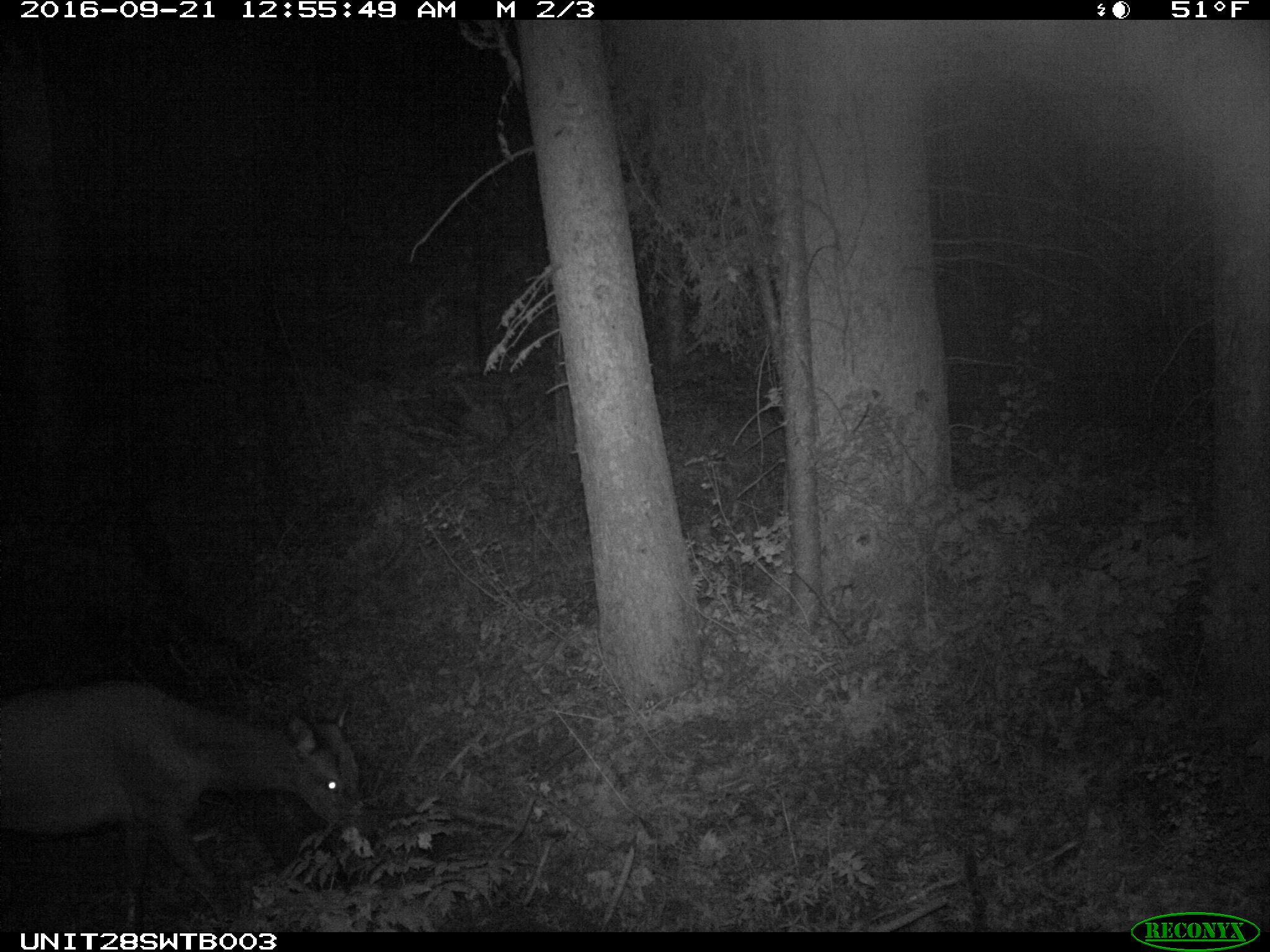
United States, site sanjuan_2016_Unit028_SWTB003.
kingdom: Animalia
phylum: Chordata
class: Mammalia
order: Artiodactyla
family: Cervidae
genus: Cervus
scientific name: Cervus elaphus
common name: red deer